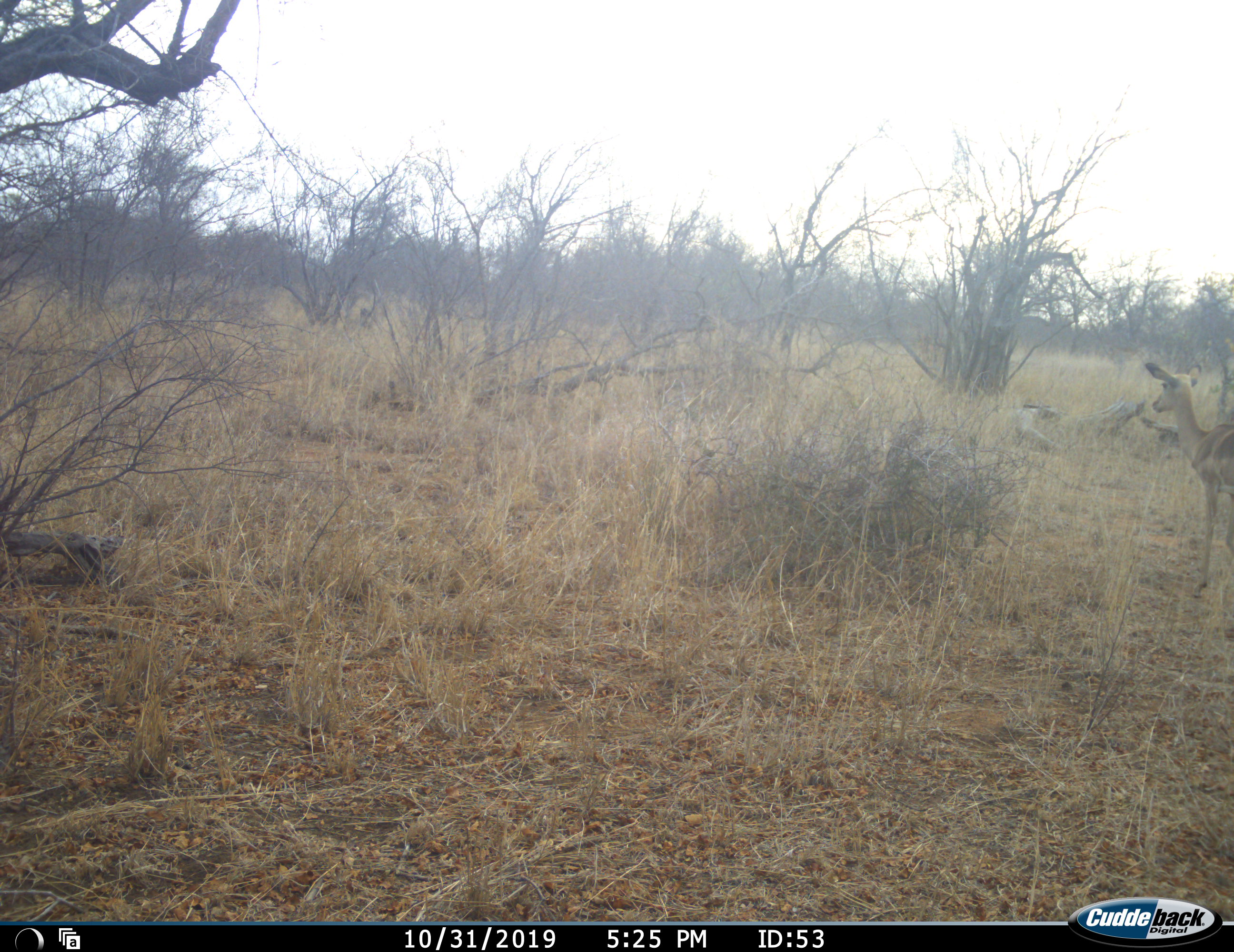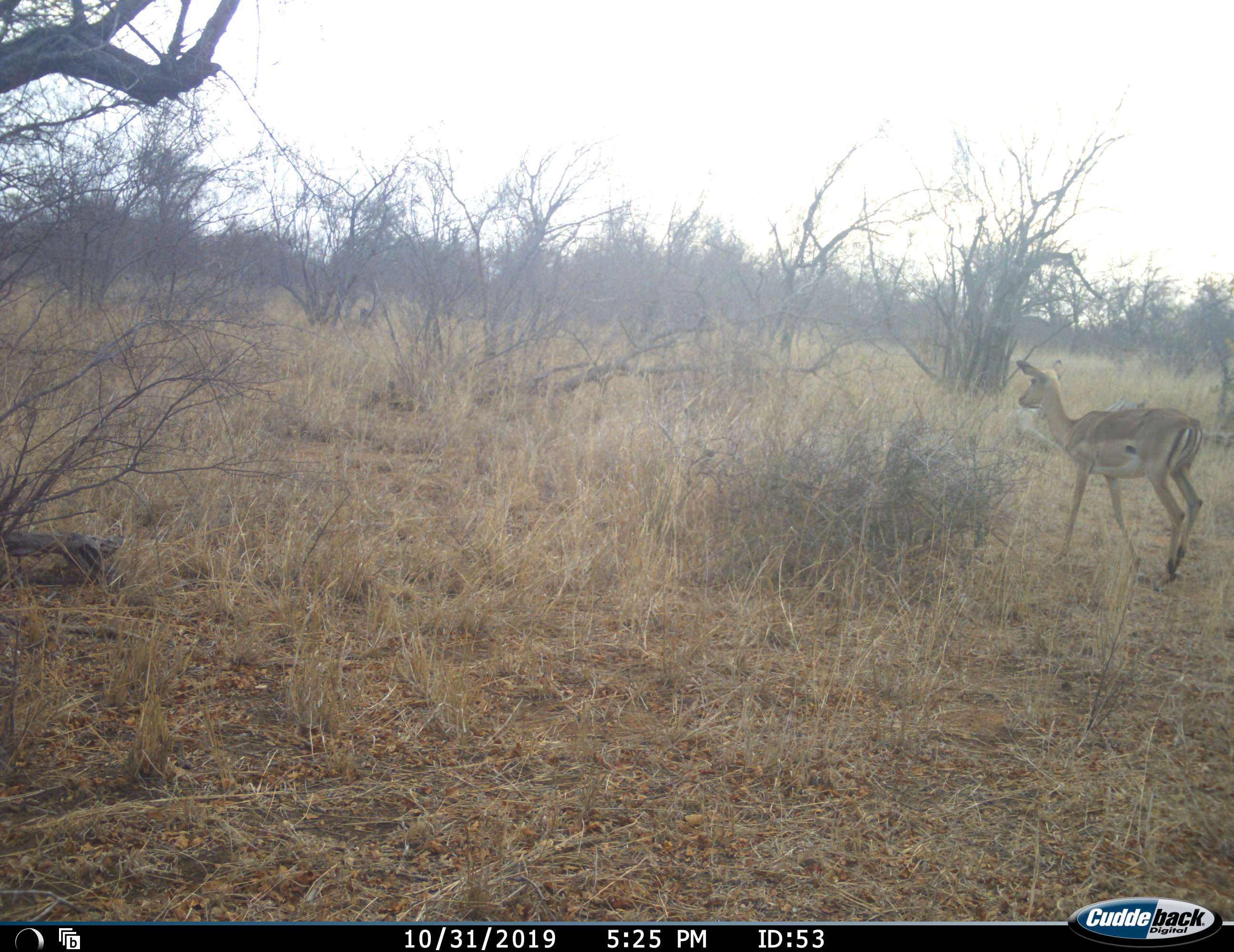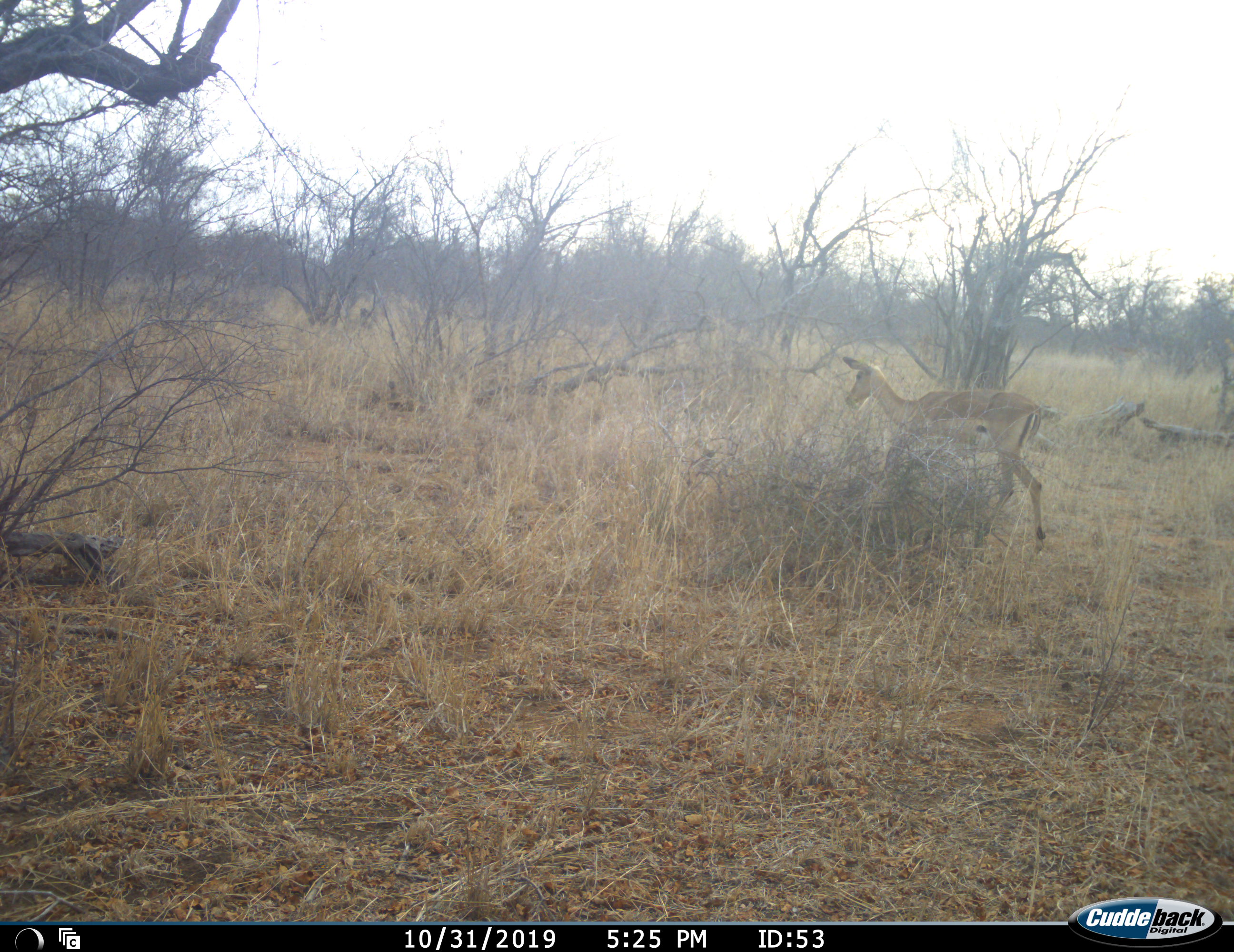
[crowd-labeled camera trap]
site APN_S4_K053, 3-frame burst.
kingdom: Animalia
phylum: Chordata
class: Mammalia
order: Artiodactyla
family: Bovidae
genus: Aepyceros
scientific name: Aepyceros melampus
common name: impala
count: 1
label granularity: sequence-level